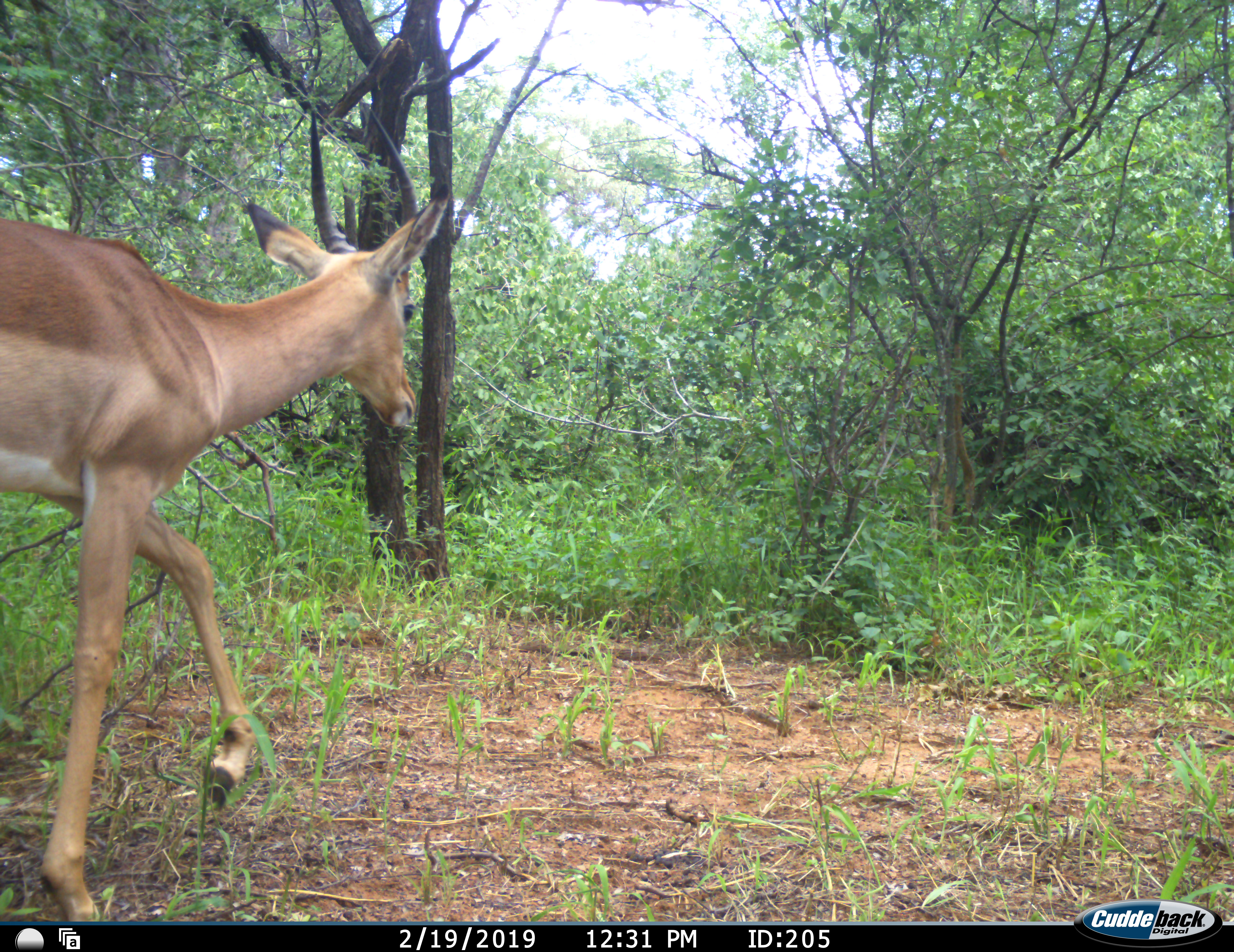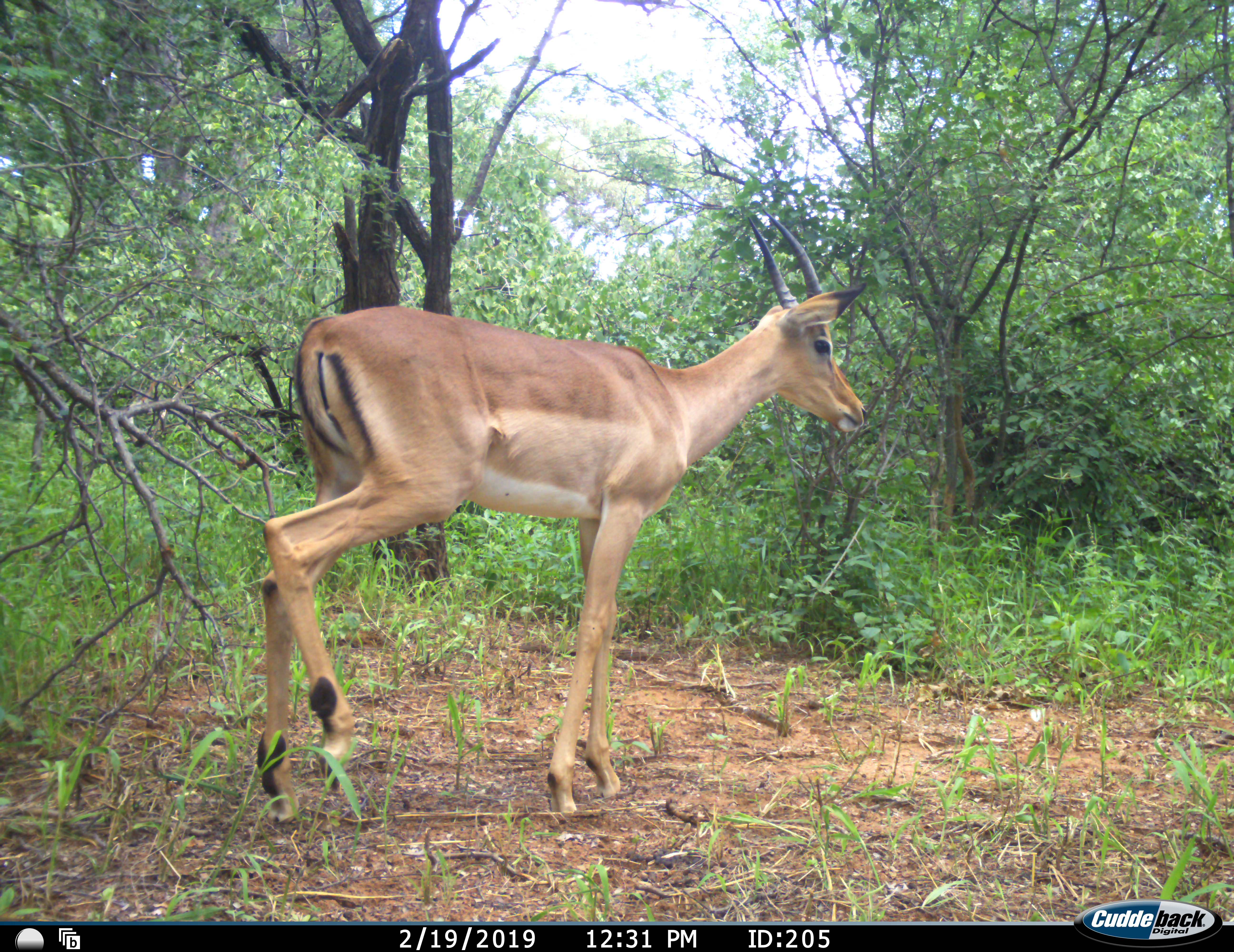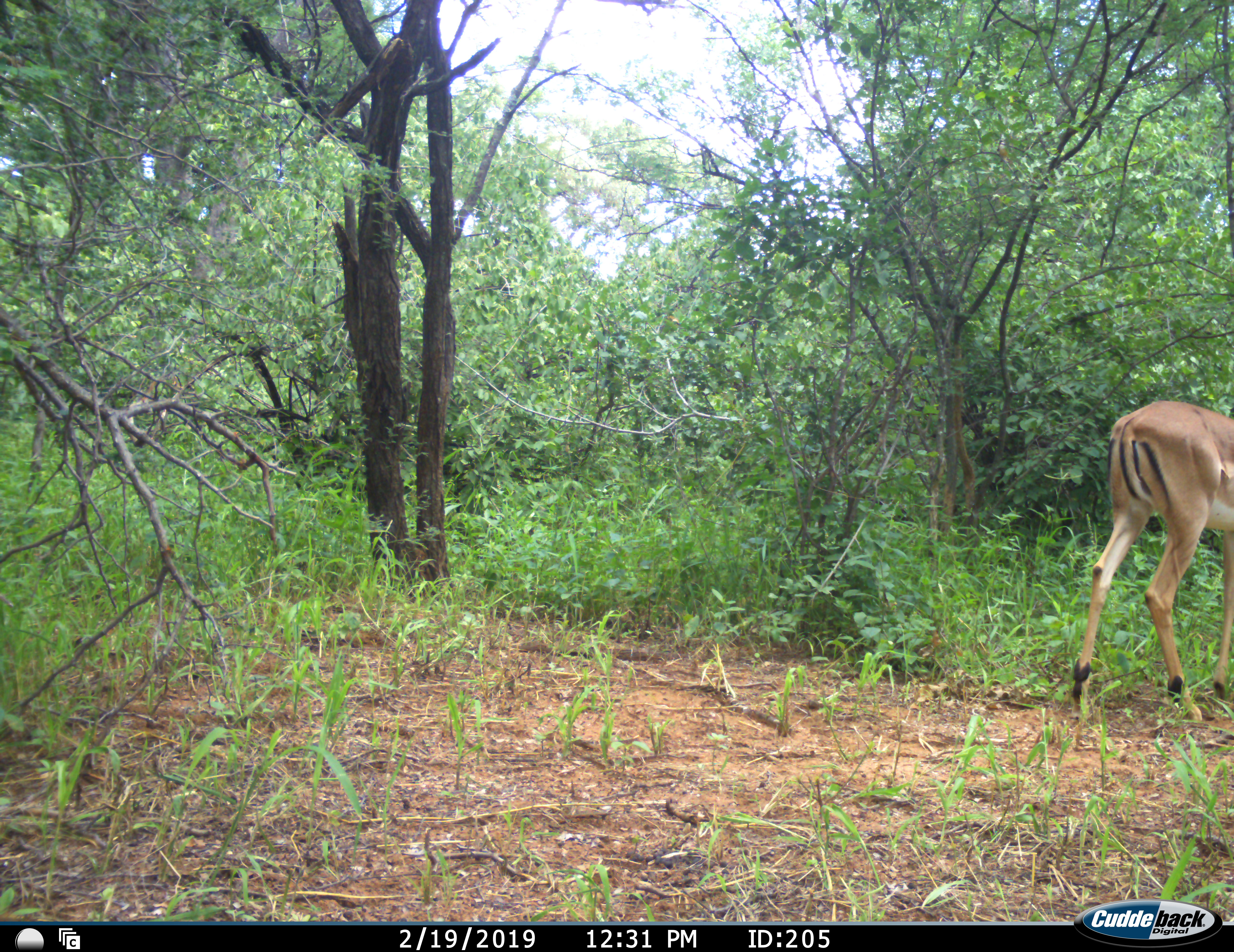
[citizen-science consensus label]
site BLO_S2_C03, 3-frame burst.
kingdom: Animalia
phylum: Chordata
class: Mammalia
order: Artiodactyla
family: Bovidae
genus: Aepyceros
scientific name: Aepyceros melampus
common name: impala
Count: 1.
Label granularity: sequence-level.